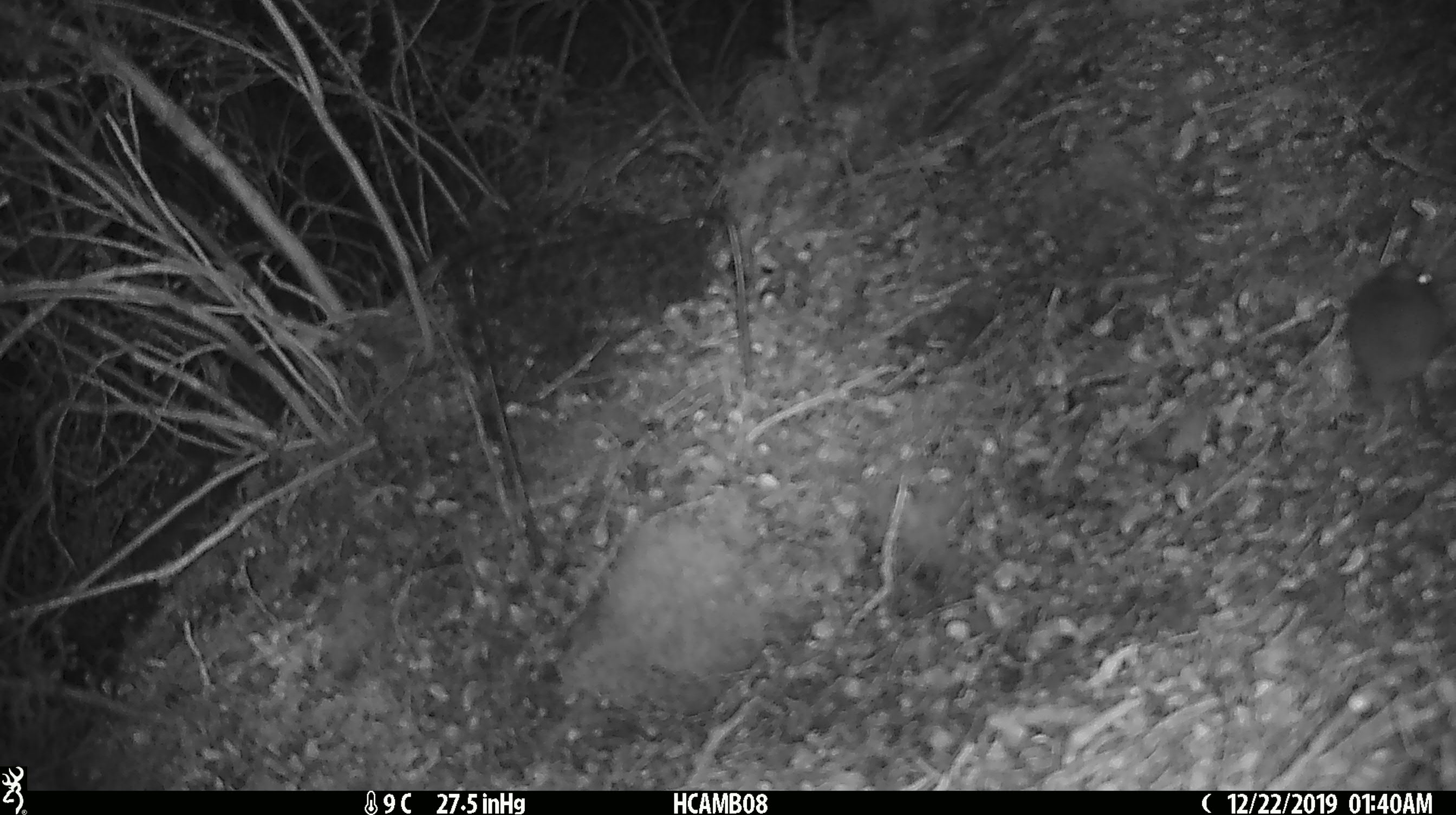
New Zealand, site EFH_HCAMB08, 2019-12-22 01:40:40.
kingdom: Animalia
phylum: Chordata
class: Mammalia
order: Rodentia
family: Muridae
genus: Mus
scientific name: Mus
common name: mouse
Mouse (Mus).